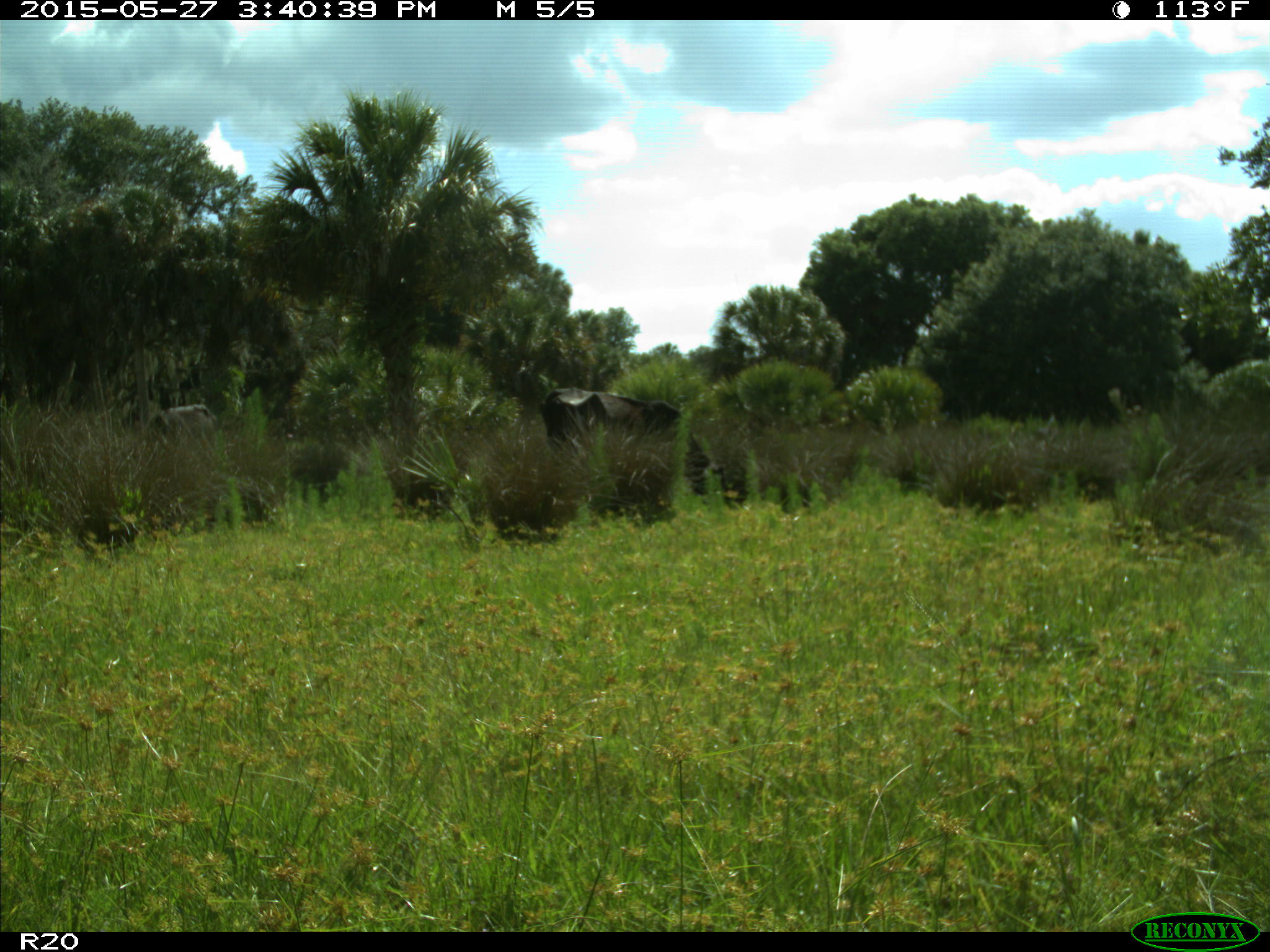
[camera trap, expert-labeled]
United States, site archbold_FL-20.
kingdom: Animalia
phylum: Chordata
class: Mammalia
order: Artiodactyla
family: Bovidae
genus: Bos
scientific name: Bos taurus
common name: domestic cow